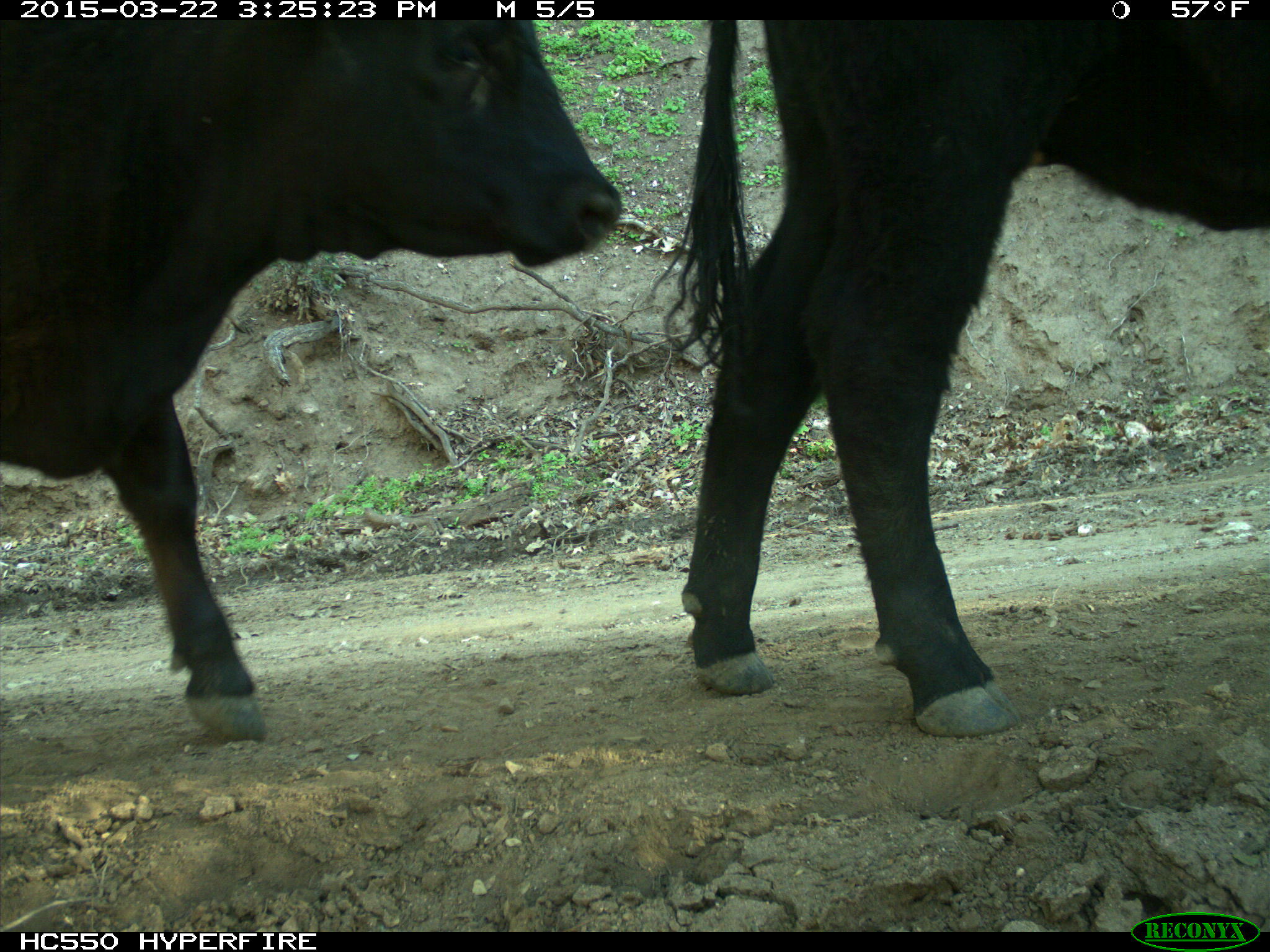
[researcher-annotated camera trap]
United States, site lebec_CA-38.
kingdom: Animalia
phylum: Chordata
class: Mammalia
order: Artiodactyla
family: Bovidae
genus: Bos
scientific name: Bos taurus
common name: domestic cow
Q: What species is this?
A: Bos taurus (domestic cow).